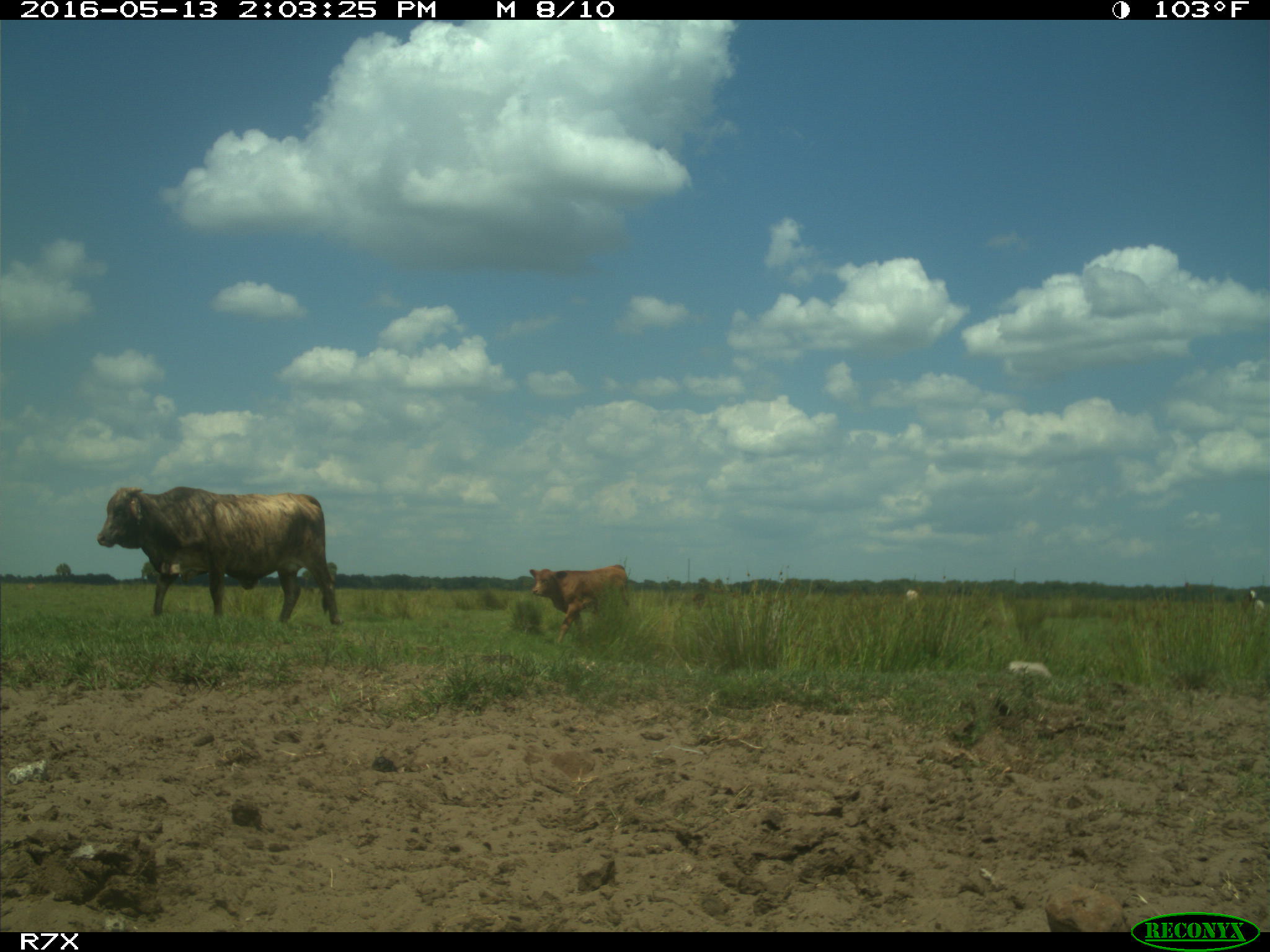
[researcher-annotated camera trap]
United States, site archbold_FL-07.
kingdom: Animalia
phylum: Chordata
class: Mammalia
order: Artiodactyla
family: Bovidae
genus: Bos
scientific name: Bos taurus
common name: domestic cow